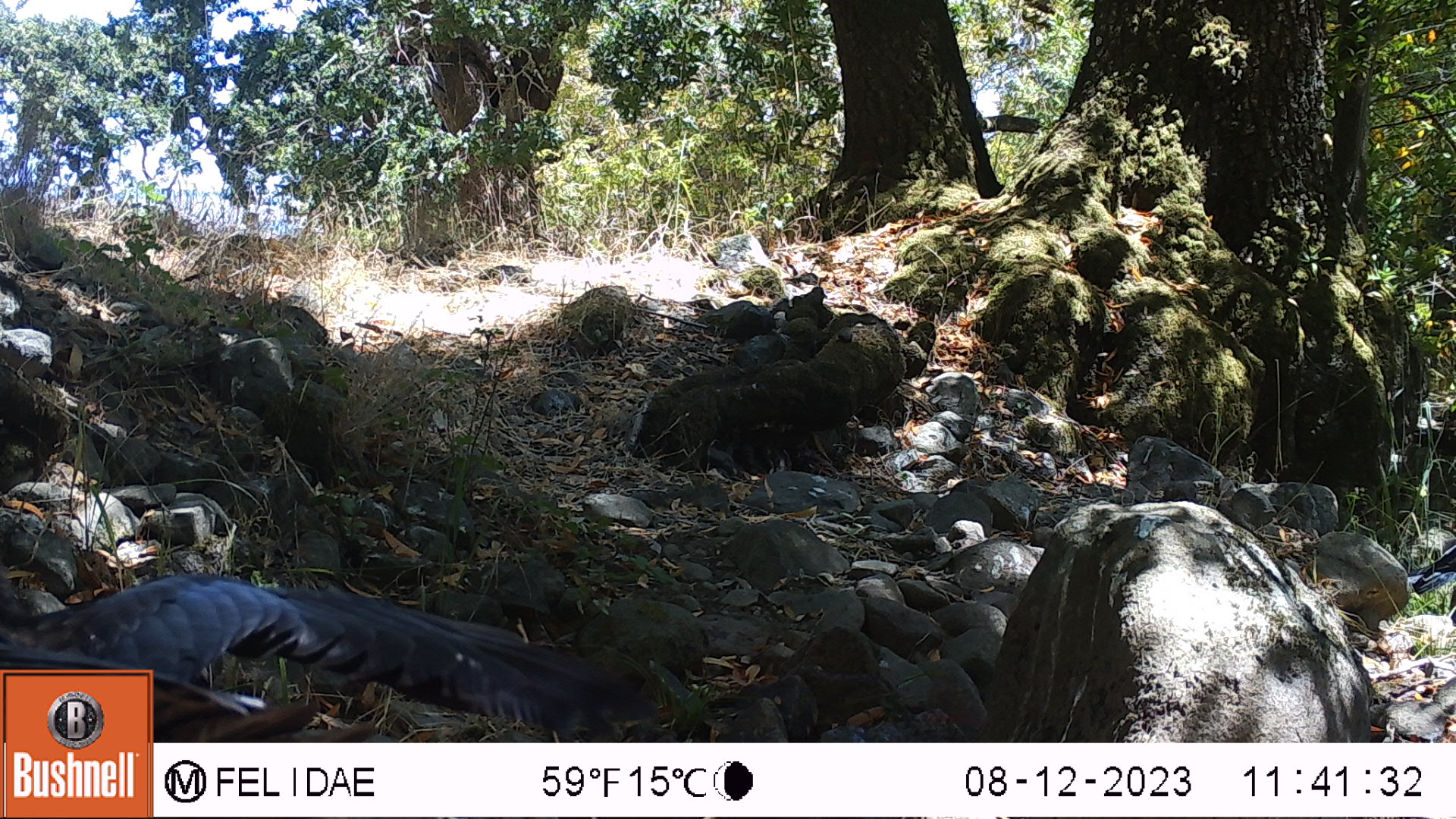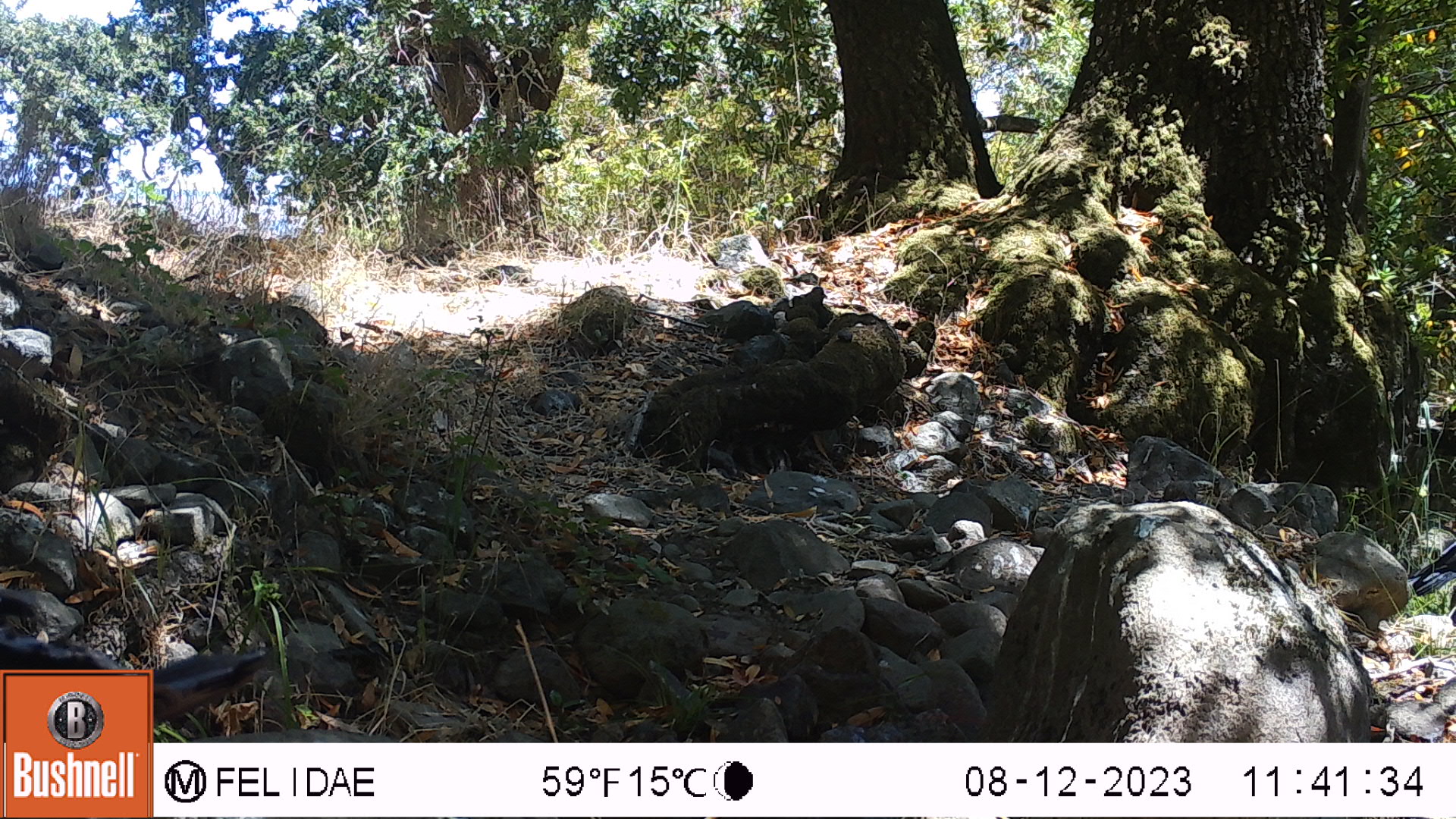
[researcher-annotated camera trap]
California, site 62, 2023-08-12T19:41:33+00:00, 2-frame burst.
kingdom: Animalia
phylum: Chordata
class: Aves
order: Passeriformes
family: Corvidae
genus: Corvus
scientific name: Corvus brachyrhynchos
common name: american crow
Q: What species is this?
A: American crow (Corvus brachyrhynchos).